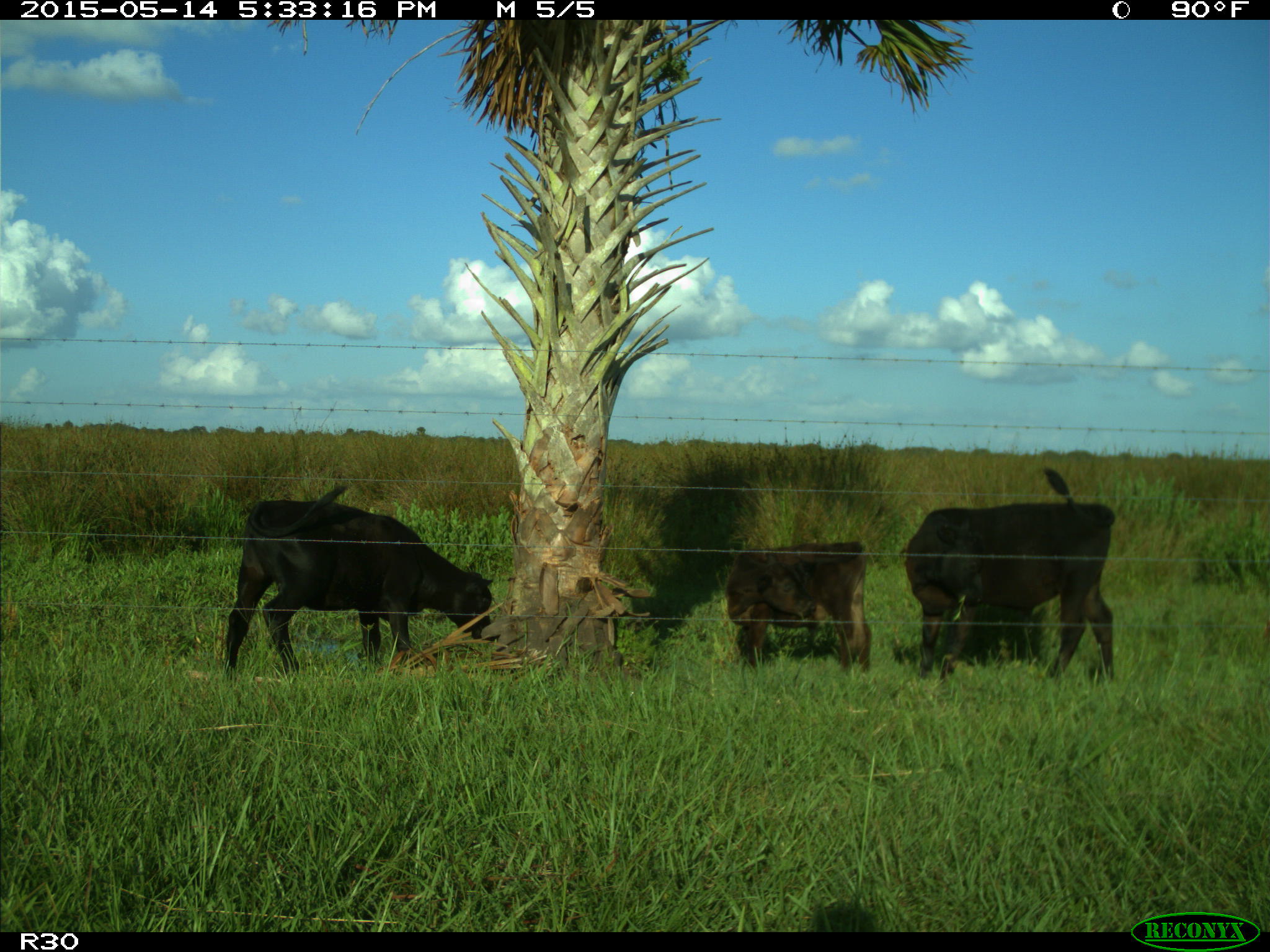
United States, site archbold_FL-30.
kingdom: Animalia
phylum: Chordata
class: Mammalia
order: Artiodactyla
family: Bovidae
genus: Bos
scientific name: Bos taurus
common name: domestic cow